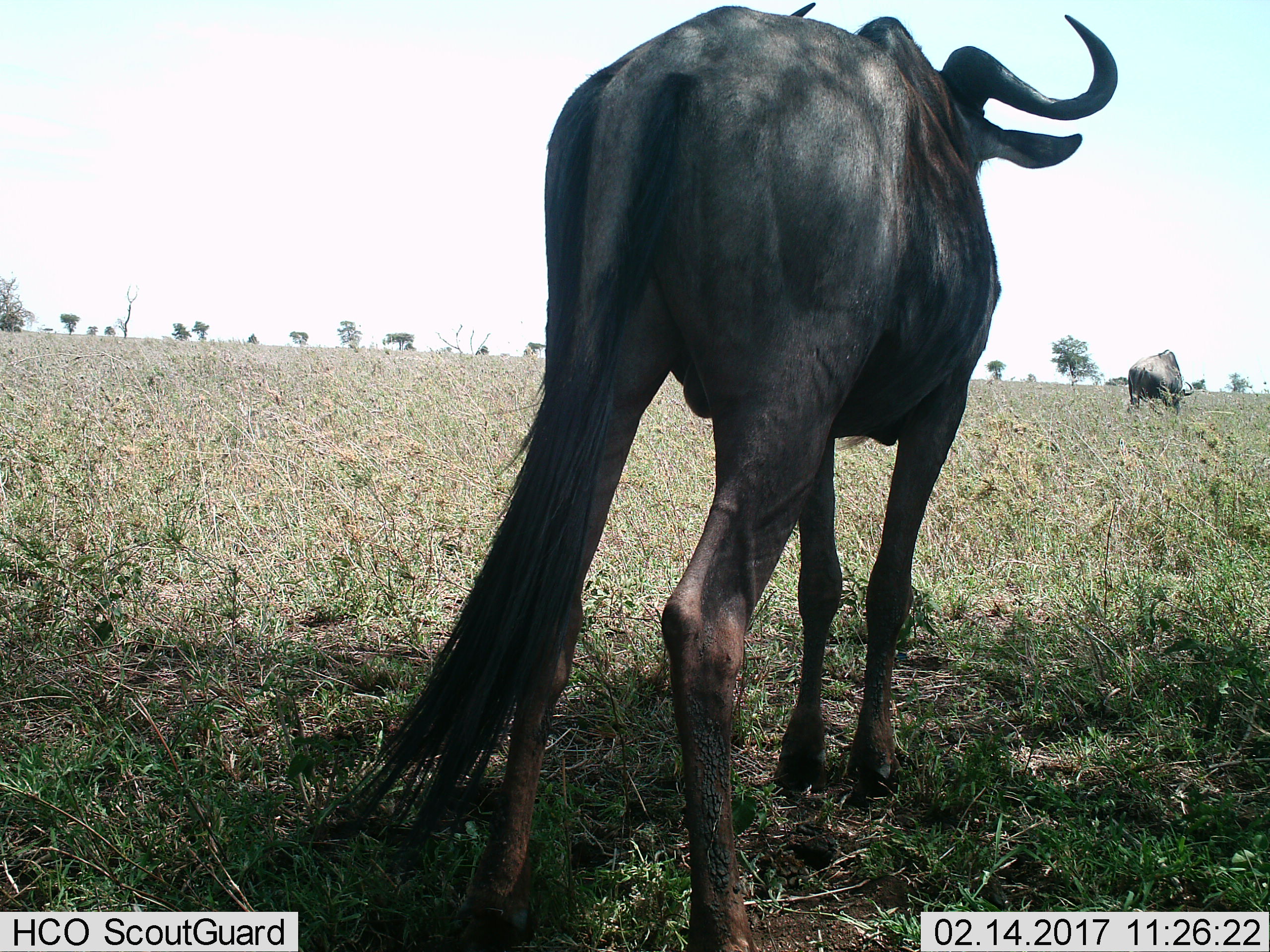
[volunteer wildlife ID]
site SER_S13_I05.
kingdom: Animalia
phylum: Chordata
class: Mammalia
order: Artiodactyla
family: Bovidae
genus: Connochaetes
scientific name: Connochaetes taurinus taurinus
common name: blue wildebeest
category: wildebeestblue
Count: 2.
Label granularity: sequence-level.